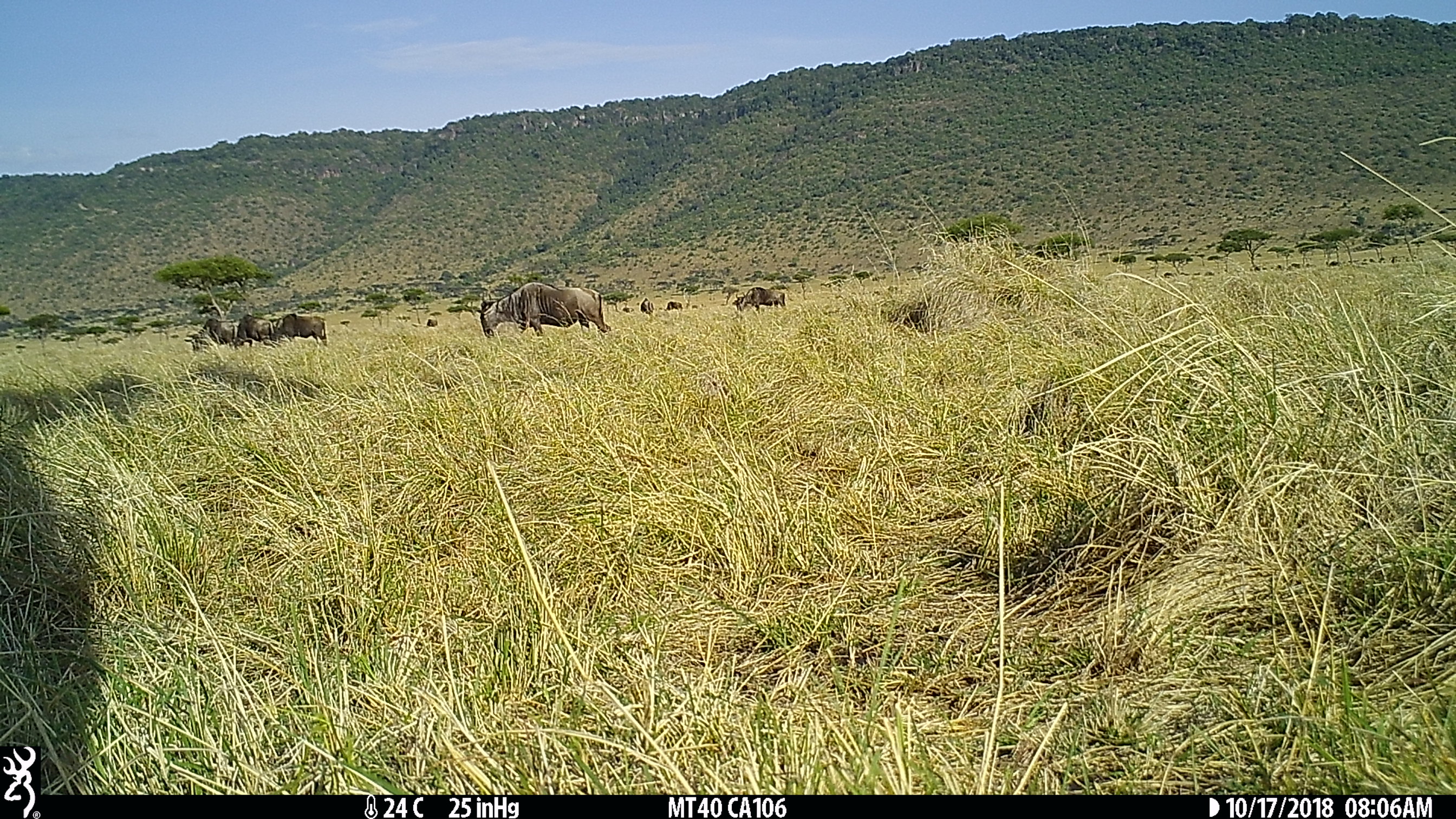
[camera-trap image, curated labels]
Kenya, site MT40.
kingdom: Animalia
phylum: Chordata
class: Mammalia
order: Artiodactyla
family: Bovidae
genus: Connochaetes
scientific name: Connochaetes taurinus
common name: blue wildebeest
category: wildebeest